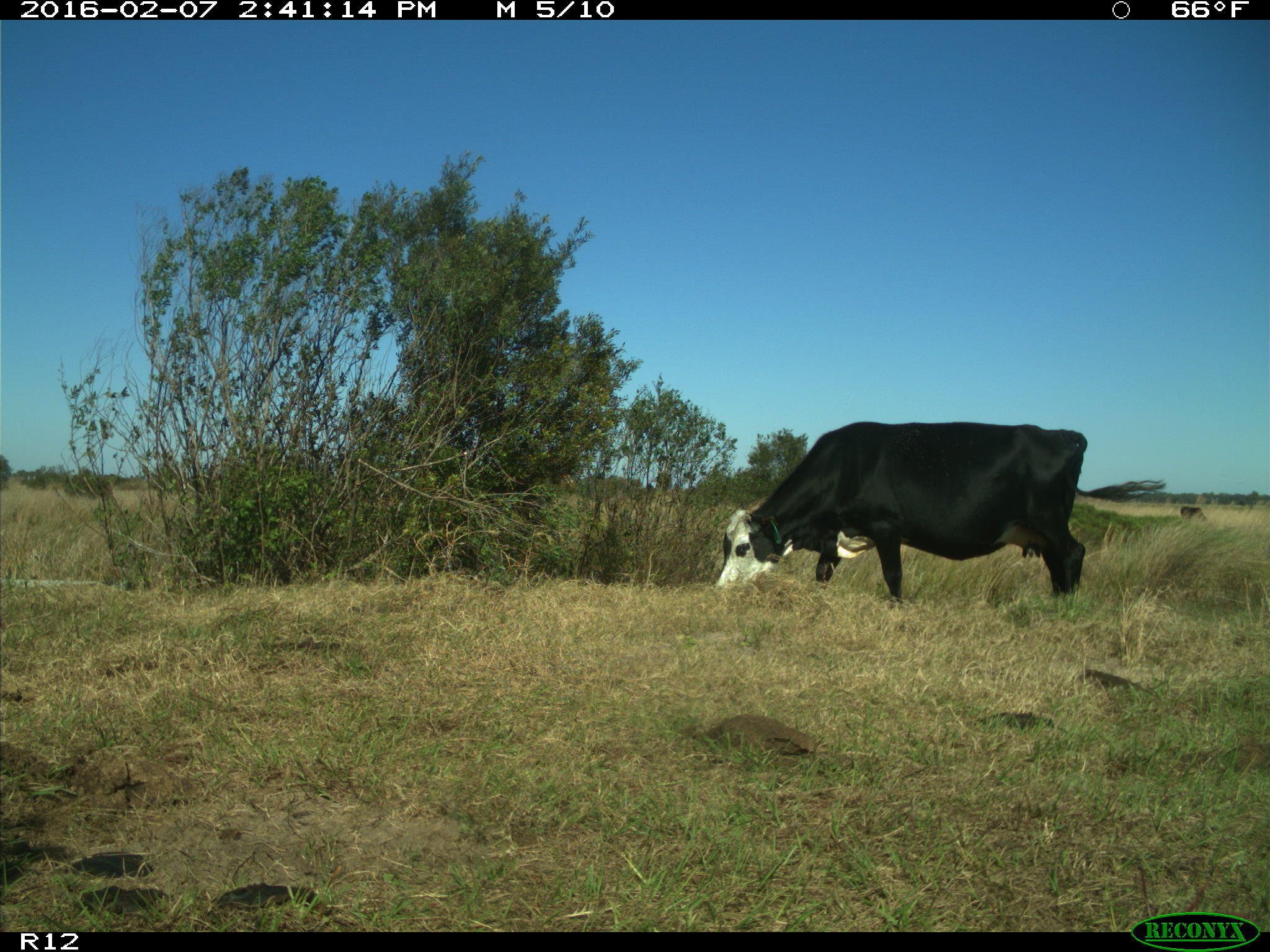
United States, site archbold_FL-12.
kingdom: Animalia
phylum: Chordata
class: Mammalia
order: Artiodactyla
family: Bovidae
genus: Bos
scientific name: Bos taurus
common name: domestic cow